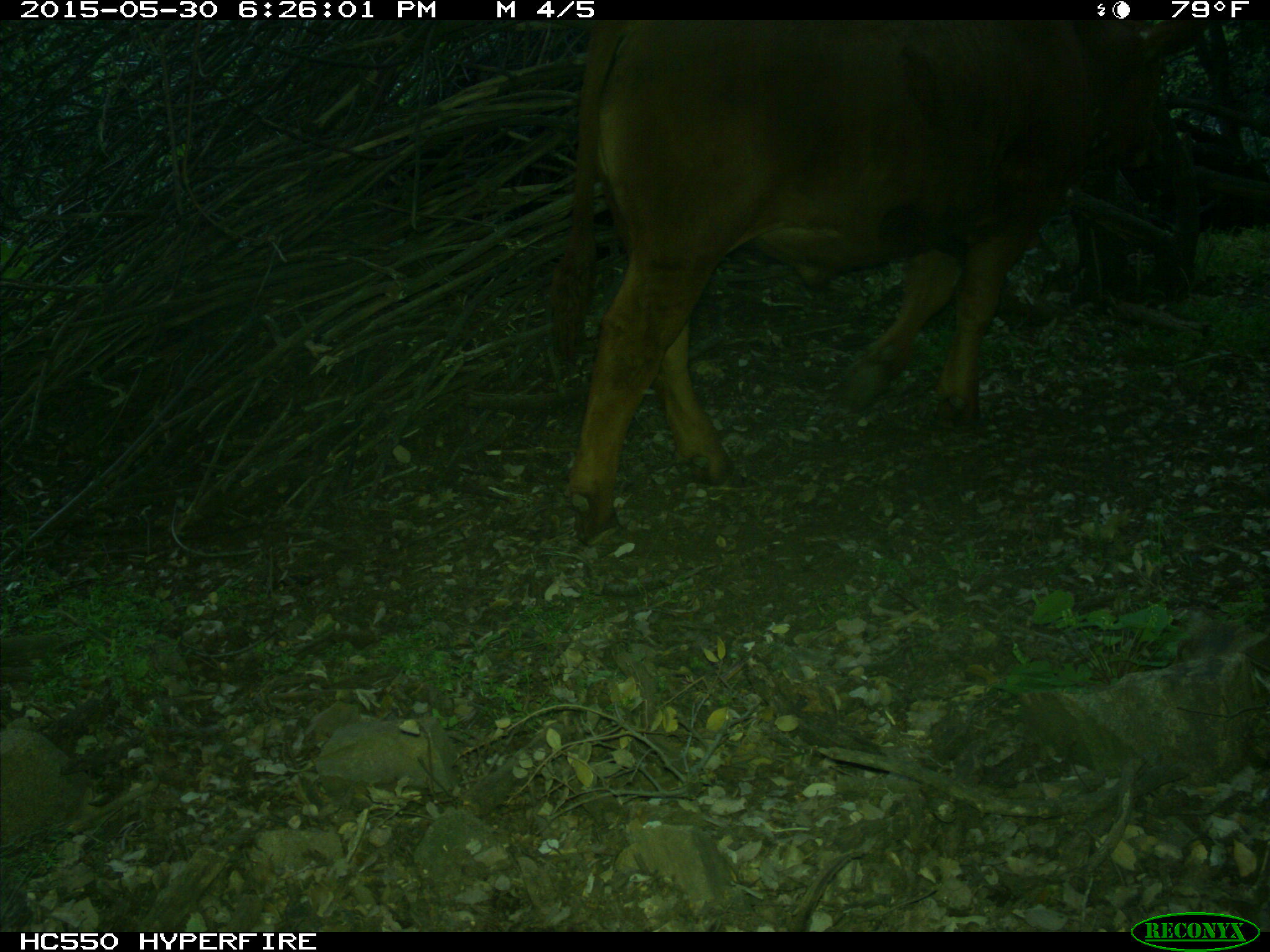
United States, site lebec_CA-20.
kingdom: Animalia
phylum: Chordata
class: Mammalia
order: Artiodactyla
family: Bovidae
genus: Bos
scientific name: Bos taurus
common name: domestic cow